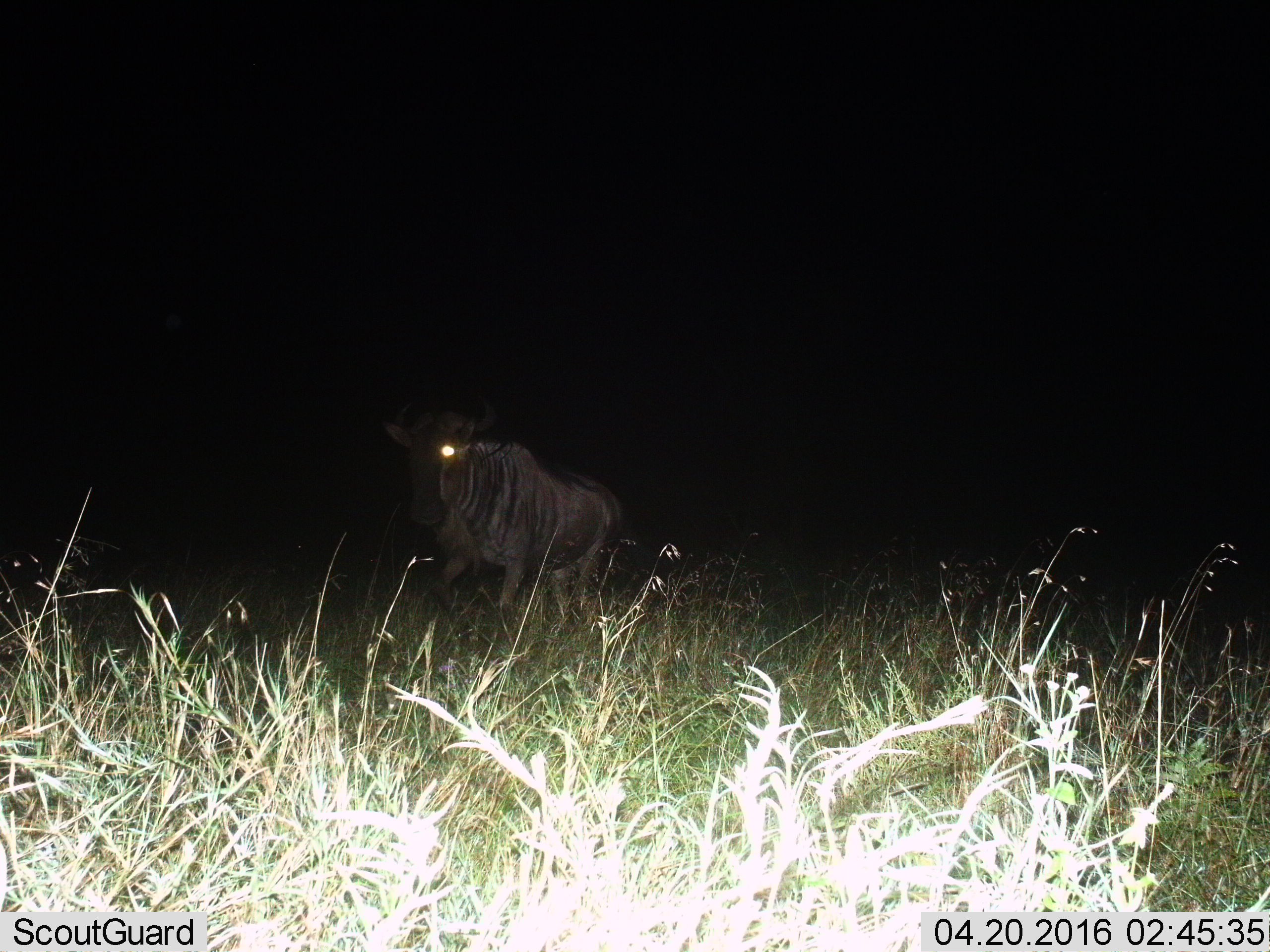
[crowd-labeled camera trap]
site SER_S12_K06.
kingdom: Animalia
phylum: Chordata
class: Mammalia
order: Artiodactyla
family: Bovidae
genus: Connochaetes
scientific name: Connochaetes taurinus taurinus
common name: blue wildebeest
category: wildebeestblue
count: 1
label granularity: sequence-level